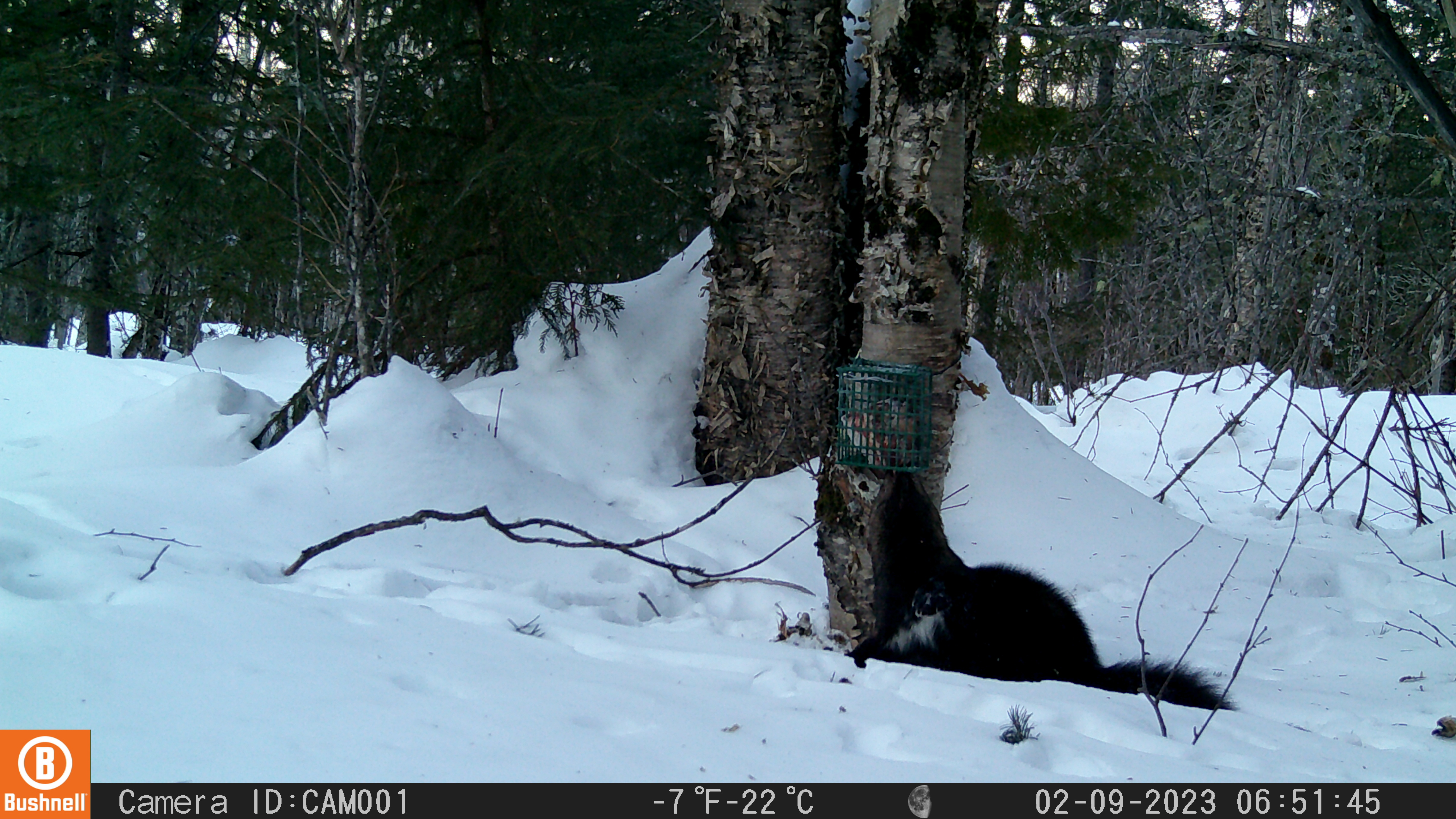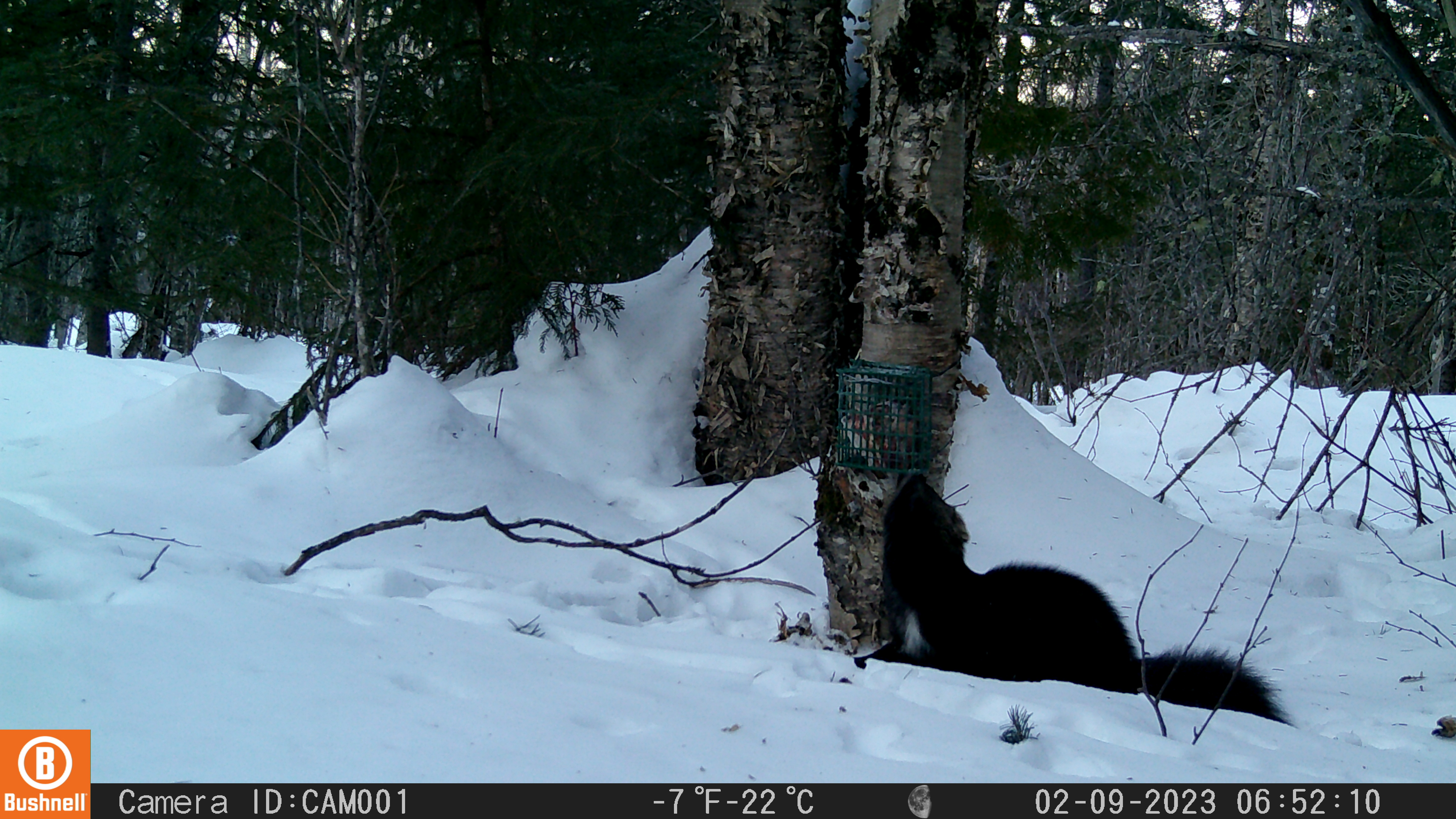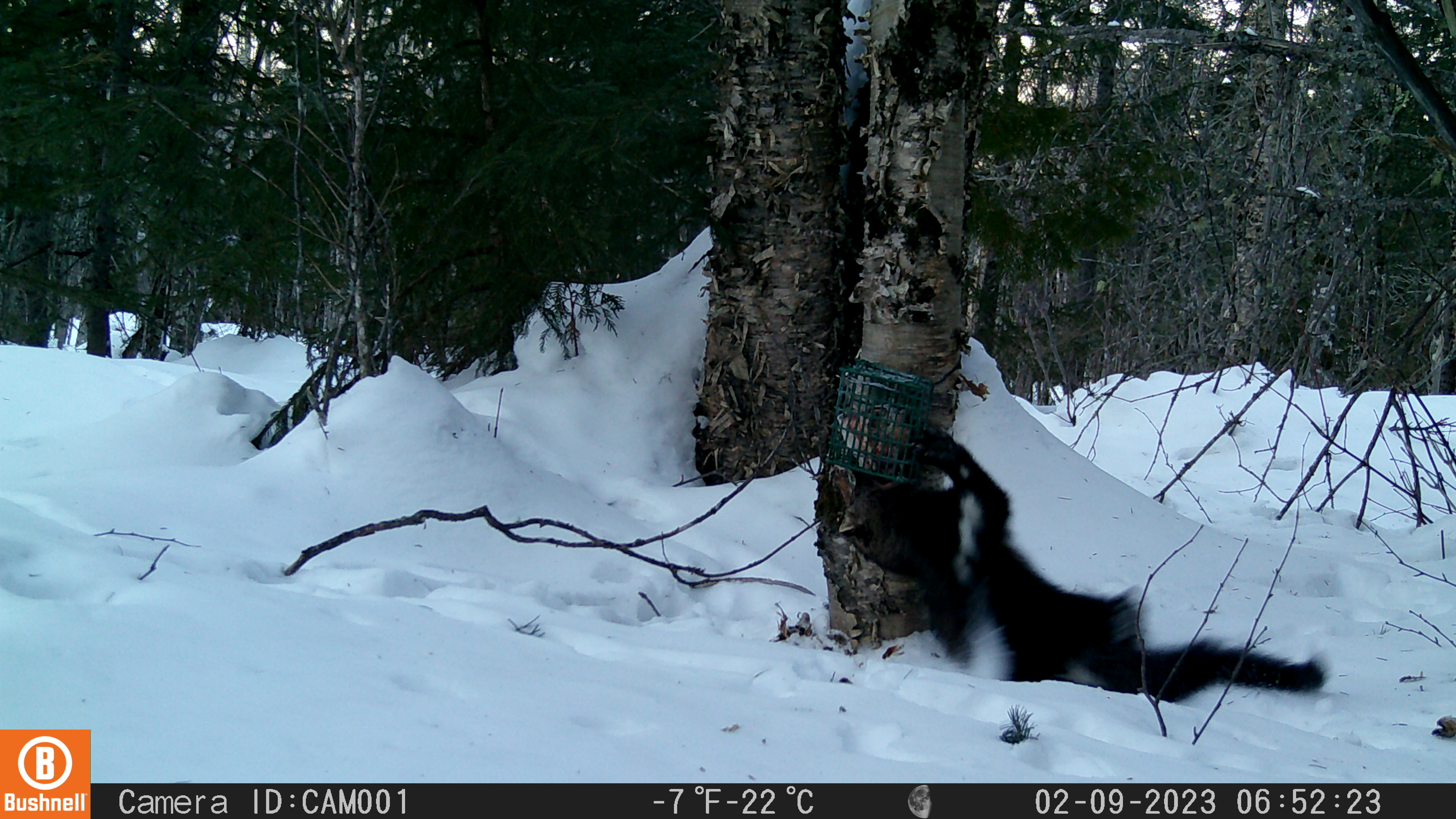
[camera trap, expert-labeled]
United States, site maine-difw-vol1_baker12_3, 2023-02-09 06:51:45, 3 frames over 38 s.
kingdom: Animalia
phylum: Chordata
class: Mammalia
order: Carnivora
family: Mustelidae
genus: Pekania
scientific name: Pekania pennanti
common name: fisher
Fisher (Pekania pennanti).